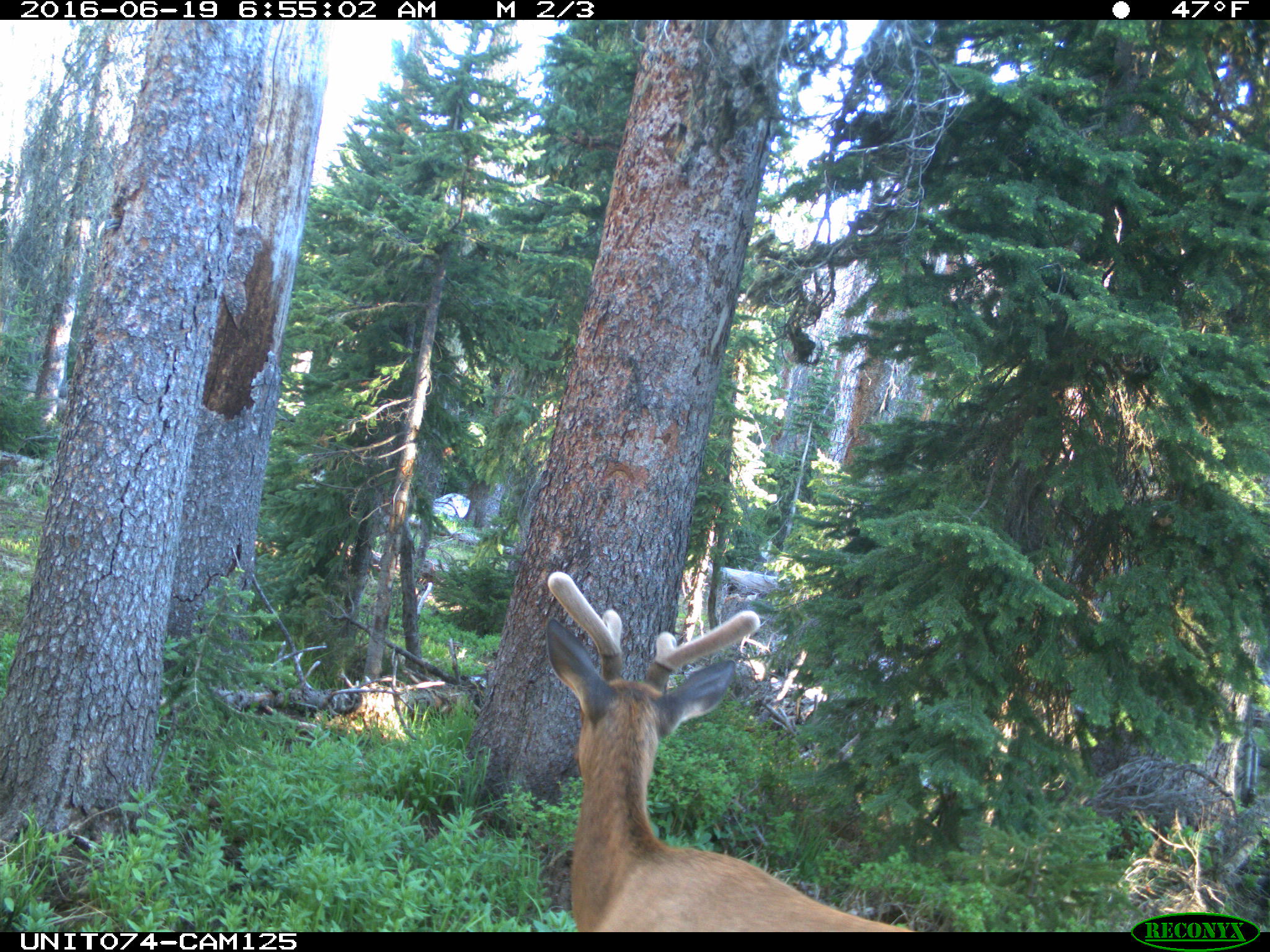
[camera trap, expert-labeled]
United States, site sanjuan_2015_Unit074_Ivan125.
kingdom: Animalia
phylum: Chordata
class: Mammalia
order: Artiodactyla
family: Cervidae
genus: Cervus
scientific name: Cervus elaphus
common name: red deer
Cervus elaphus (red deer).